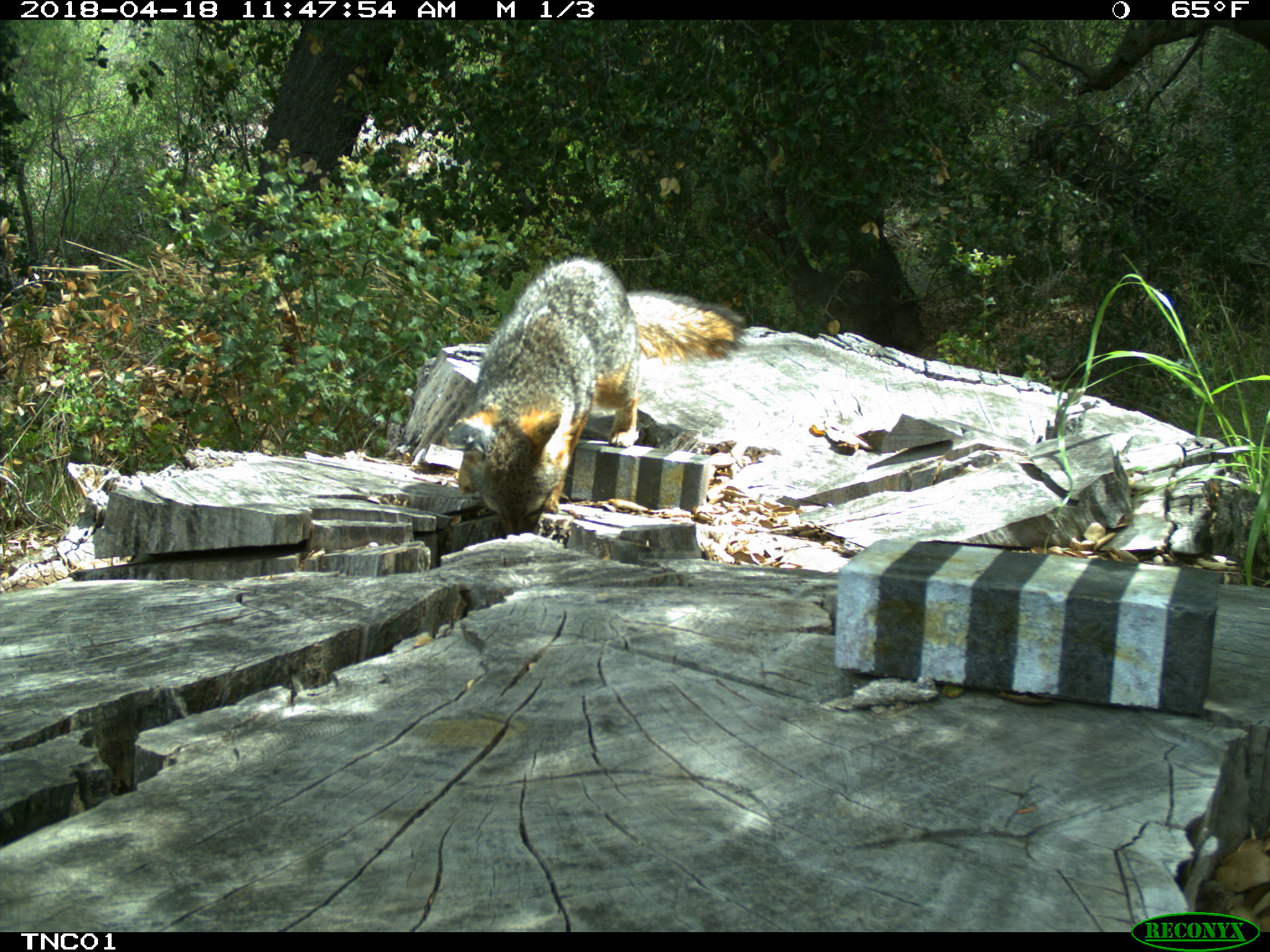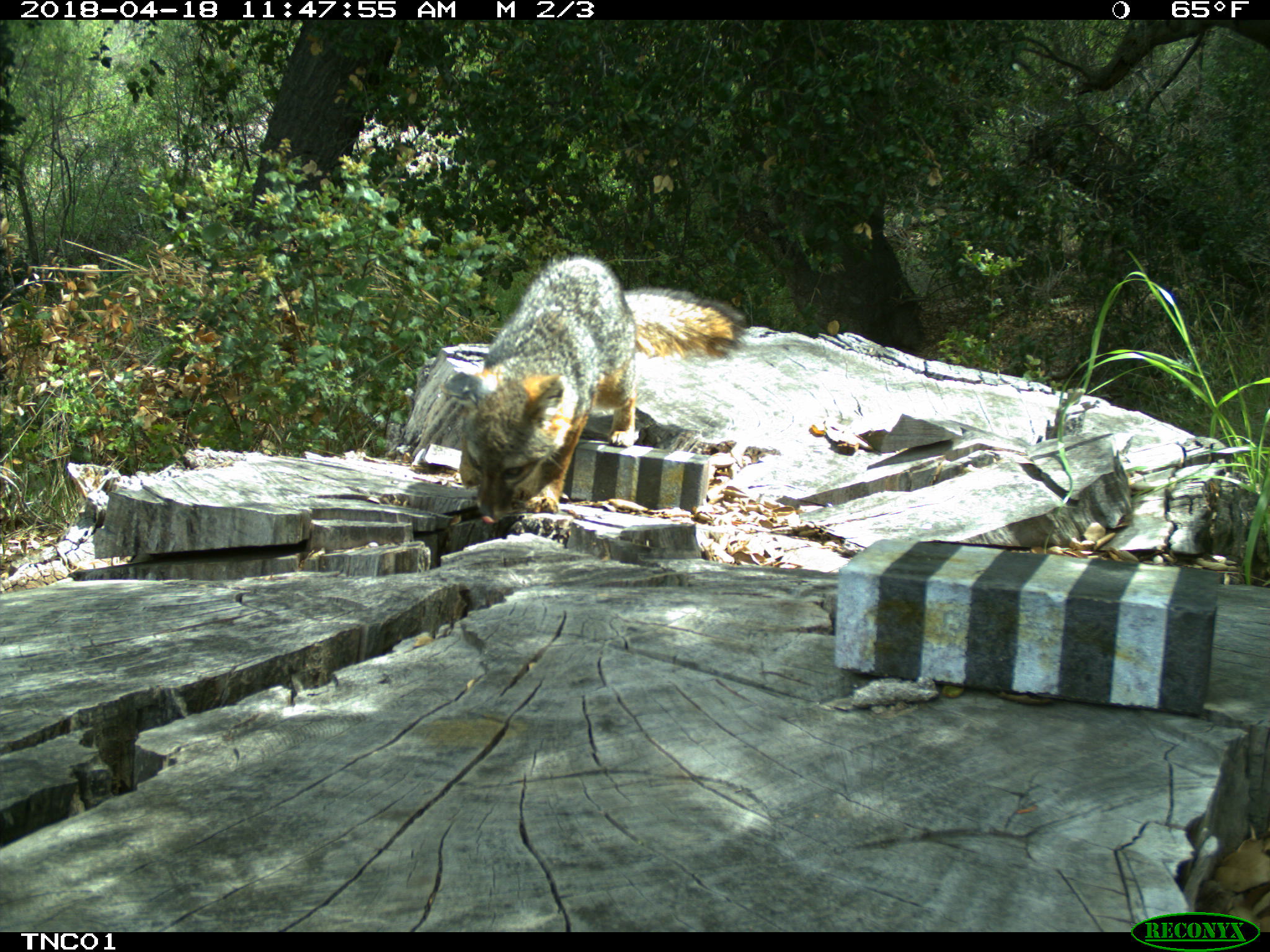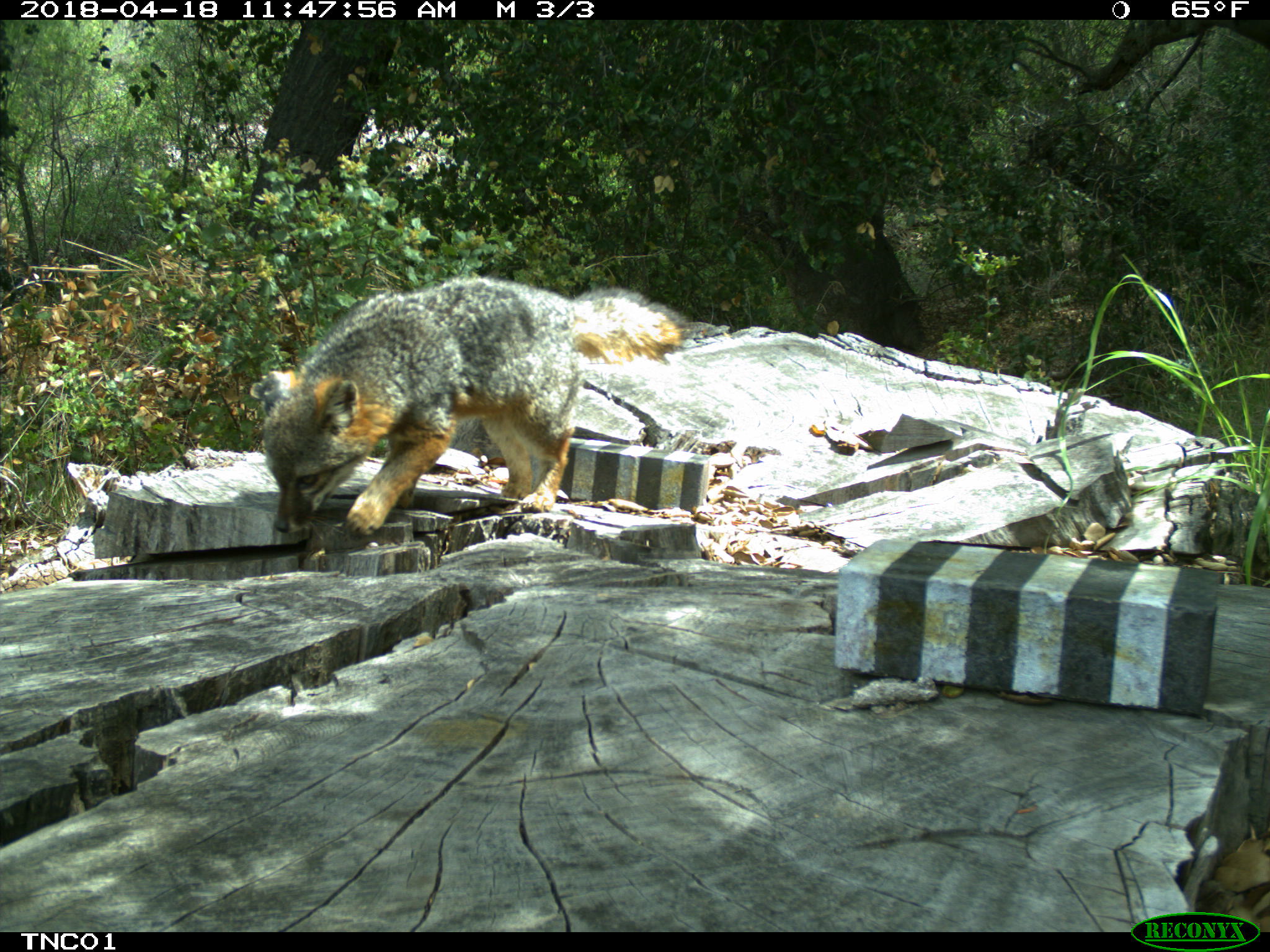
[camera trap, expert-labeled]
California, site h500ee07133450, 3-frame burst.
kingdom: Animalia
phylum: Chordata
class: Mammalia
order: Carnivora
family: Canidae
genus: Urocyon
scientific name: Urocyon littoralis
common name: island fox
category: fox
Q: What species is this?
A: Fox (island fox) (Urocyon littoralis).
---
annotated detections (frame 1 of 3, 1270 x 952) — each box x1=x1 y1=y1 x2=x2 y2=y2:
fox: x1=445 y1=255 x2=748 y2=532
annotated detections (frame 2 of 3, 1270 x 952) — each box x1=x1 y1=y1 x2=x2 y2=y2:
fox: x1=440 y1=255 x2=745 y2=522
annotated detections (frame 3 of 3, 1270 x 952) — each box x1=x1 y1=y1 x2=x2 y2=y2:
fox: x1=257 y1=274 x2=693 y2=539